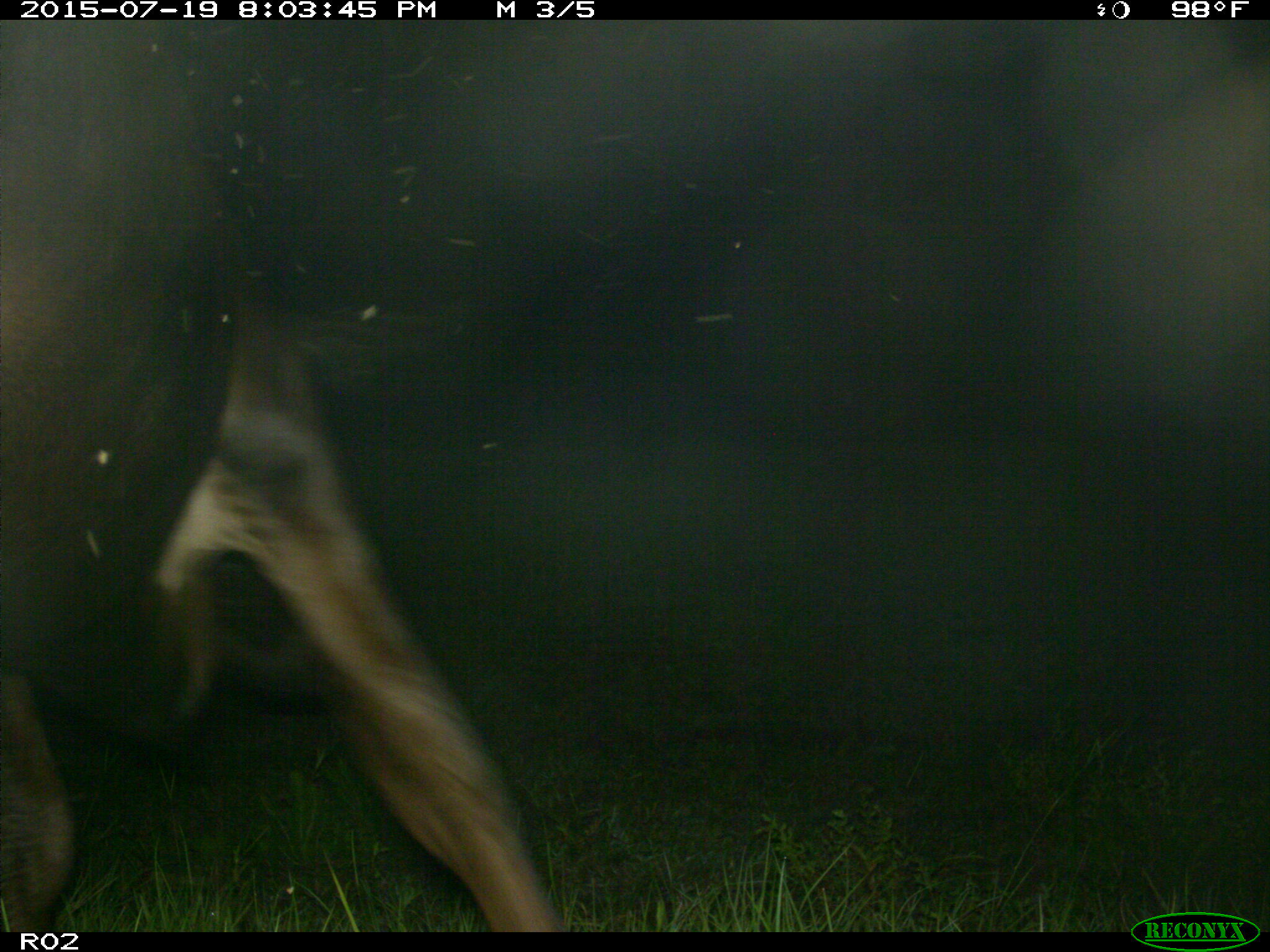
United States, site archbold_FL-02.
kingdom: Animalia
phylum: Chordata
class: Mammalia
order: Artiodactyla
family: Bovidae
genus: Bos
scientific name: Bos taurus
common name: domestic cow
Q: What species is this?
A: Bos taurus (domestic cow).